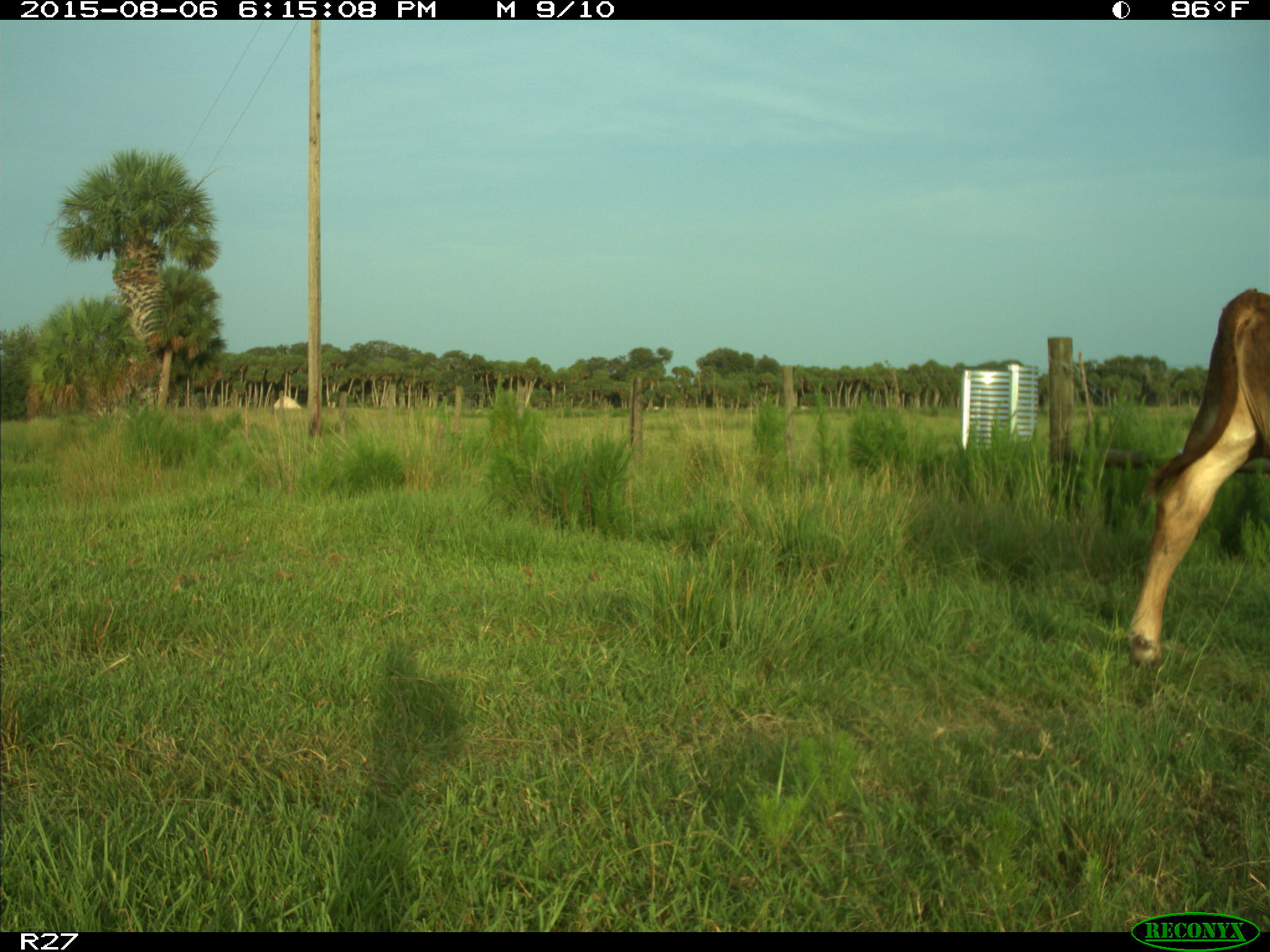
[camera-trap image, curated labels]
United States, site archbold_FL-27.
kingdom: Animalia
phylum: Chordata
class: Mammalia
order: Artiodactyla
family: Bovidae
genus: Bos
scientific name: Bos taurus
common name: domestic cow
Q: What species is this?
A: Bos taurus (domestic cow).